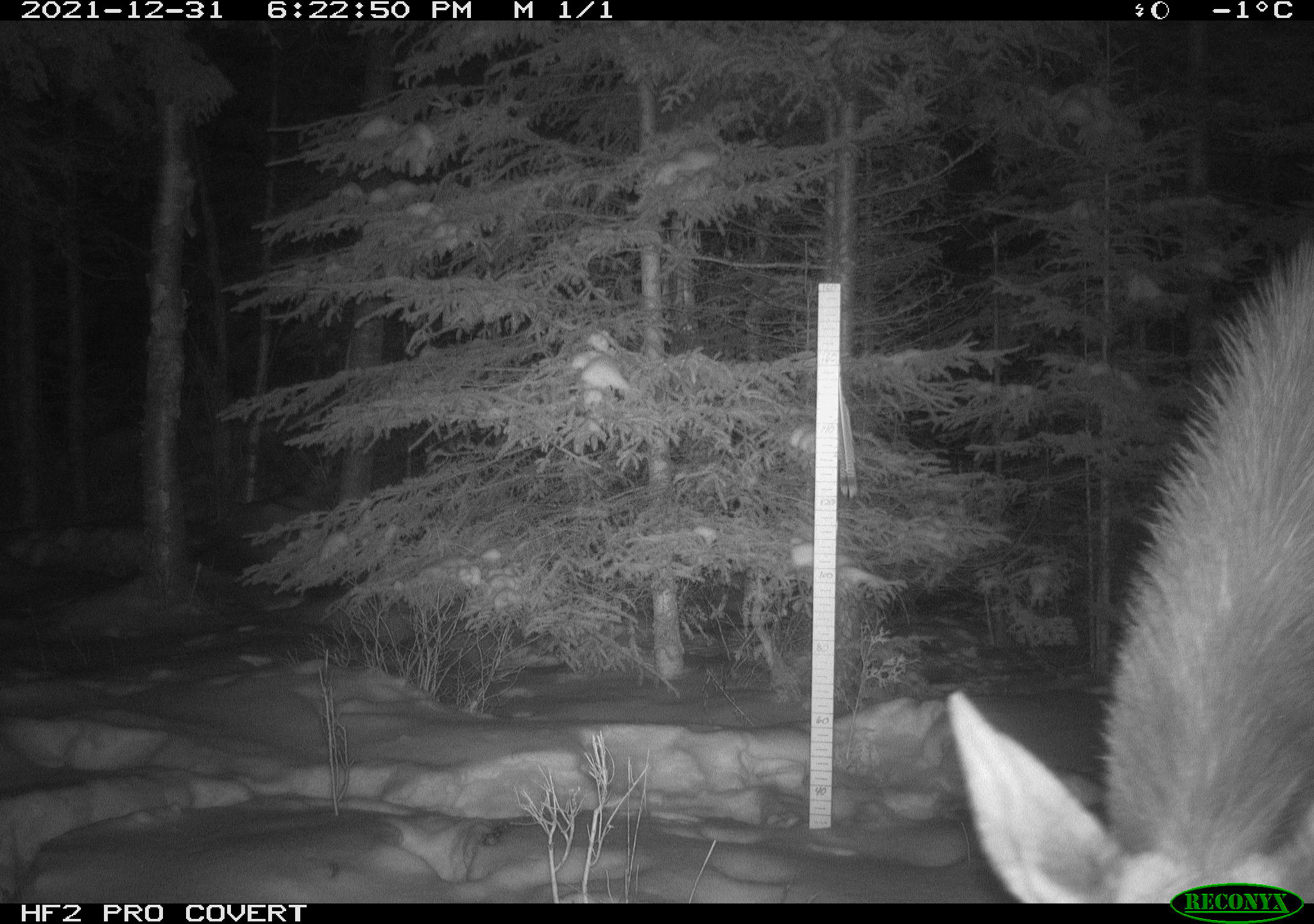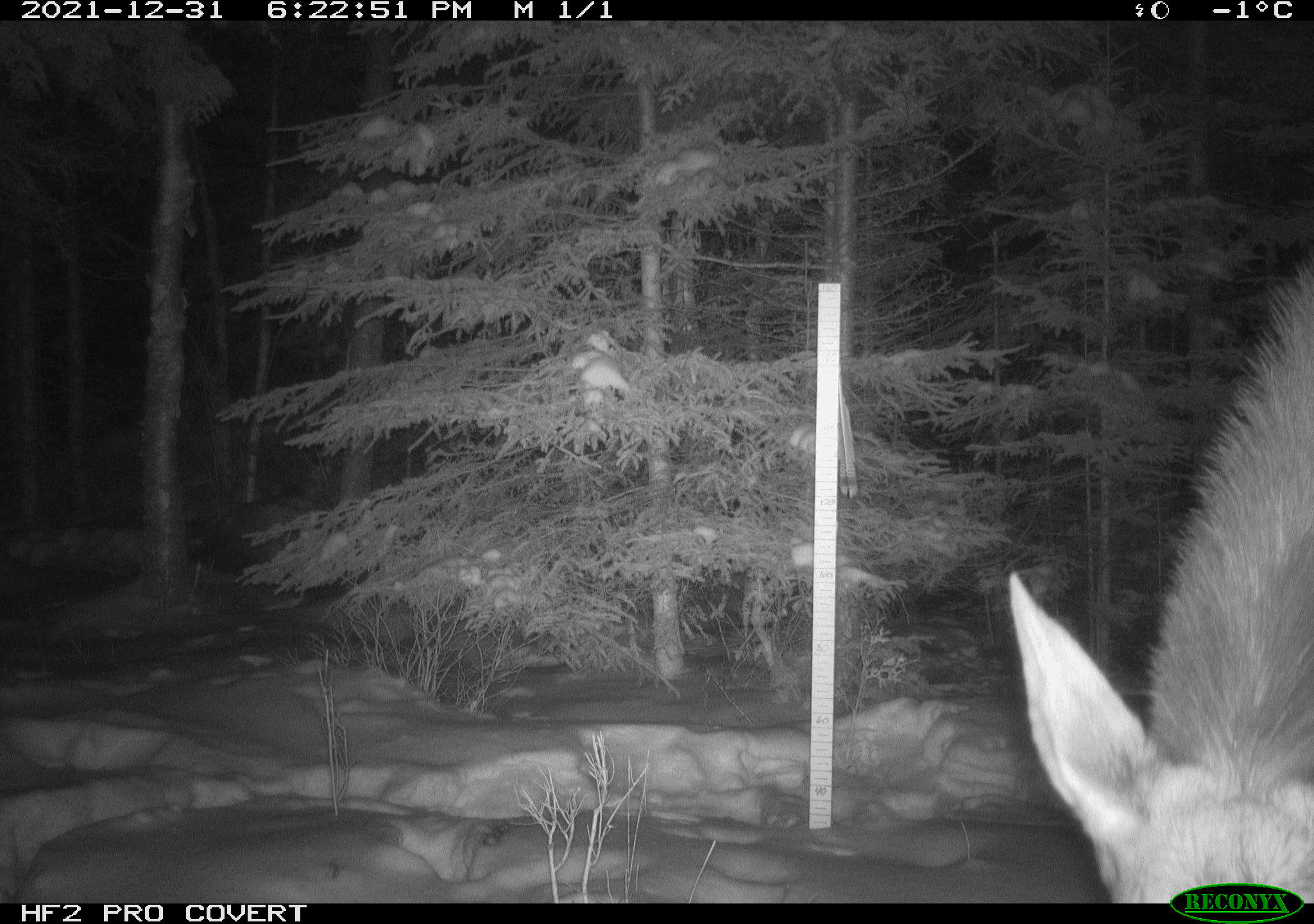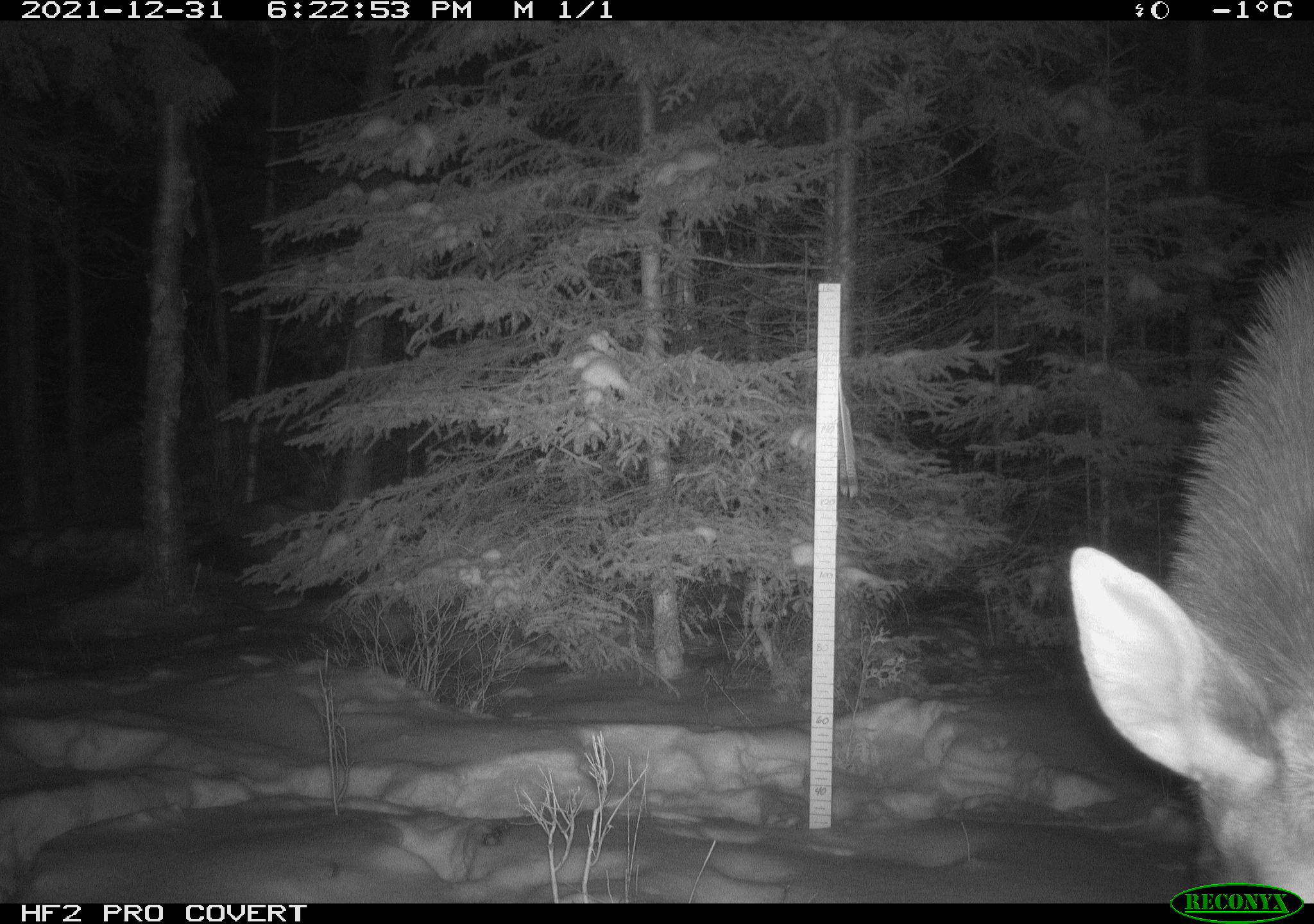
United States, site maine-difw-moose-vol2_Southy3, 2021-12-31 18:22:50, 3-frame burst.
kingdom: Animalia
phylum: Chordata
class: Mammalia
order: Artiodactyla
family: Cervidae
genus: Alces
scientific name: Alces alces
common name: moose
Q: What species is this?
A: Moose (Alces alces).